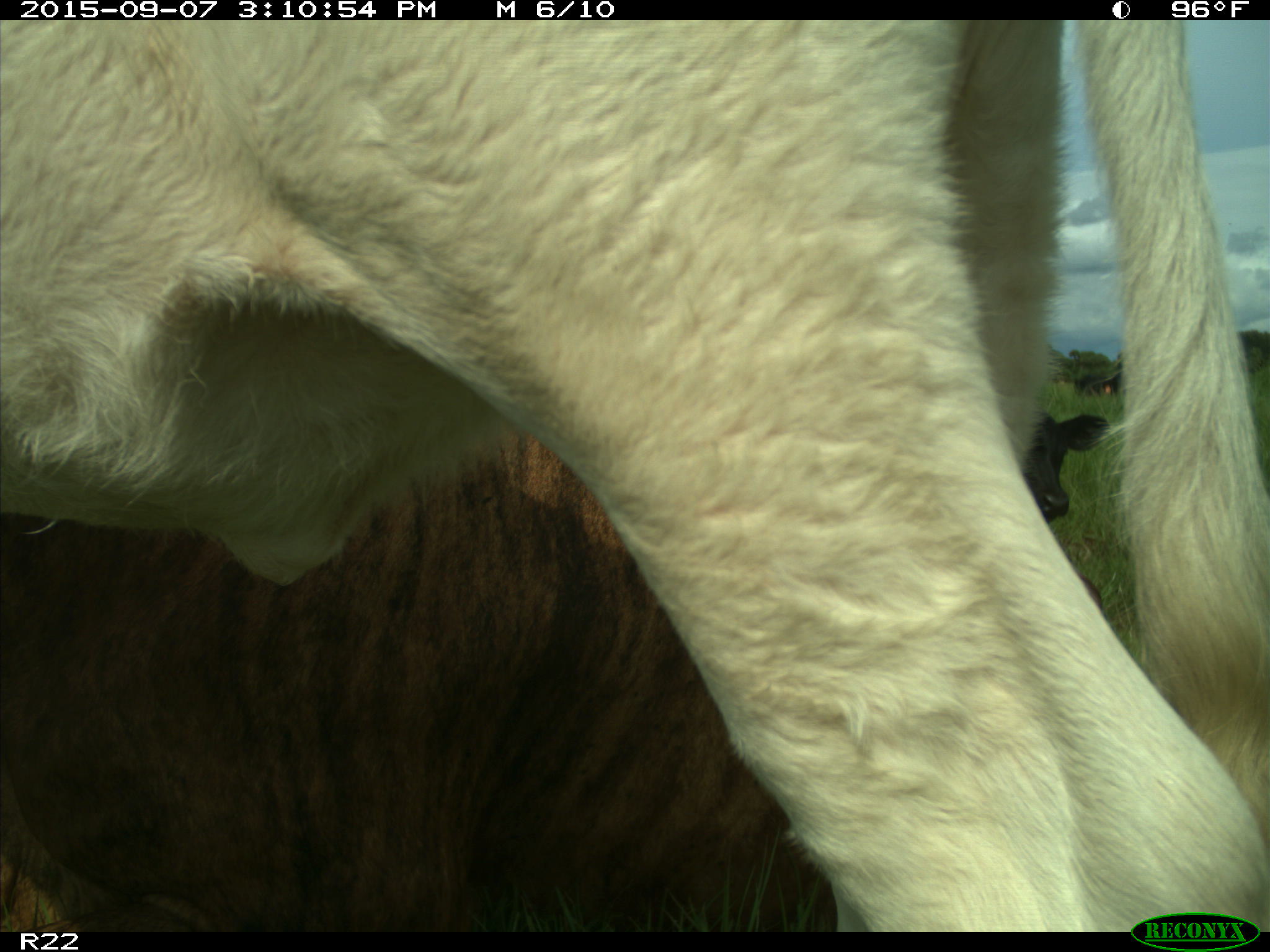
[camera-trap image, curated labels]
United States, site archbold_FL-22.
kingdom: Animalia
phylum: Chordata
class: Mammalia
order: Artiodactyla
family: Bovidae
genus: Bos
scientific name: Bos taurus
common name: domestic cow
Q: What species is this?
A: Bos taurus (domestic cow).